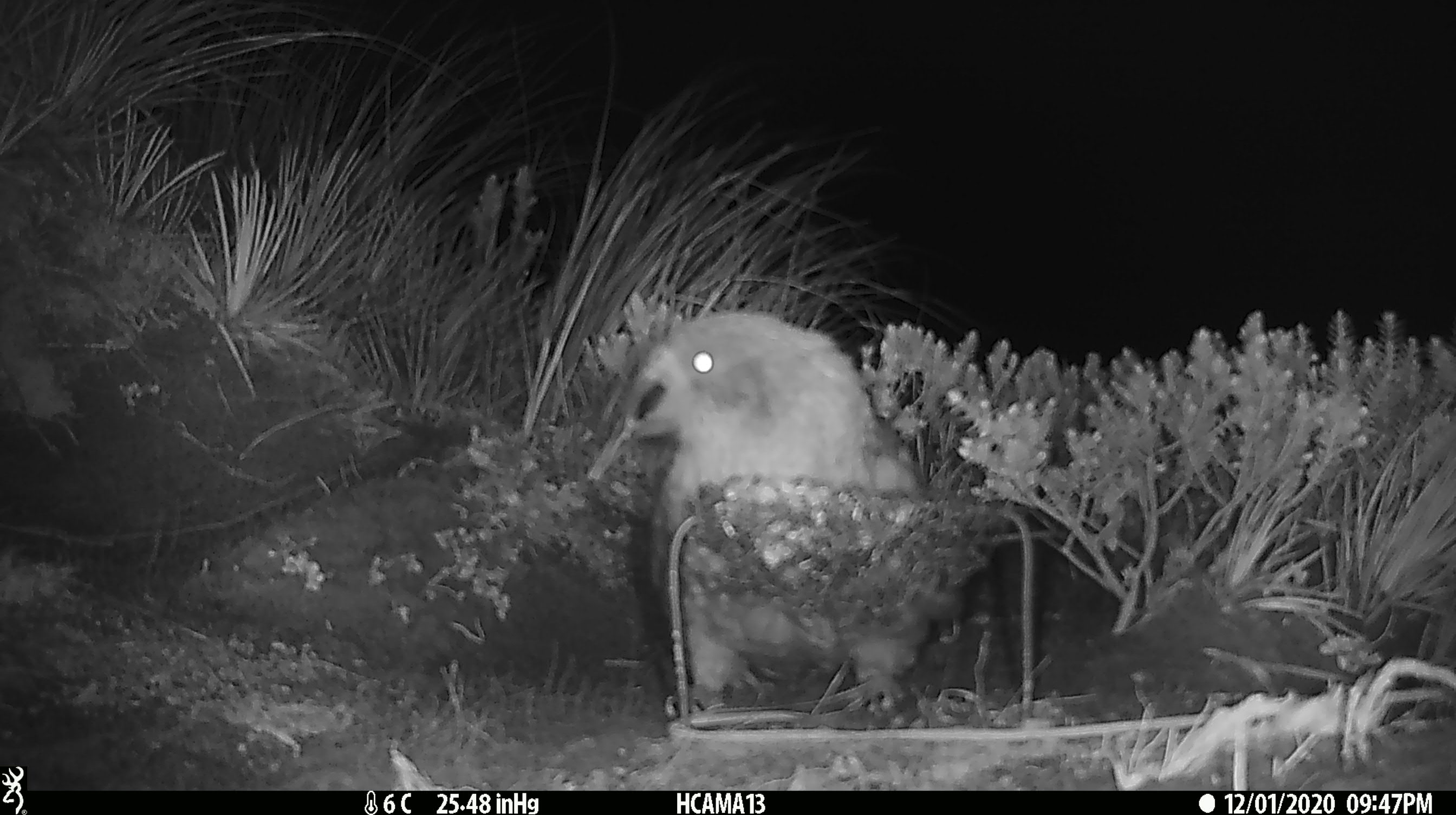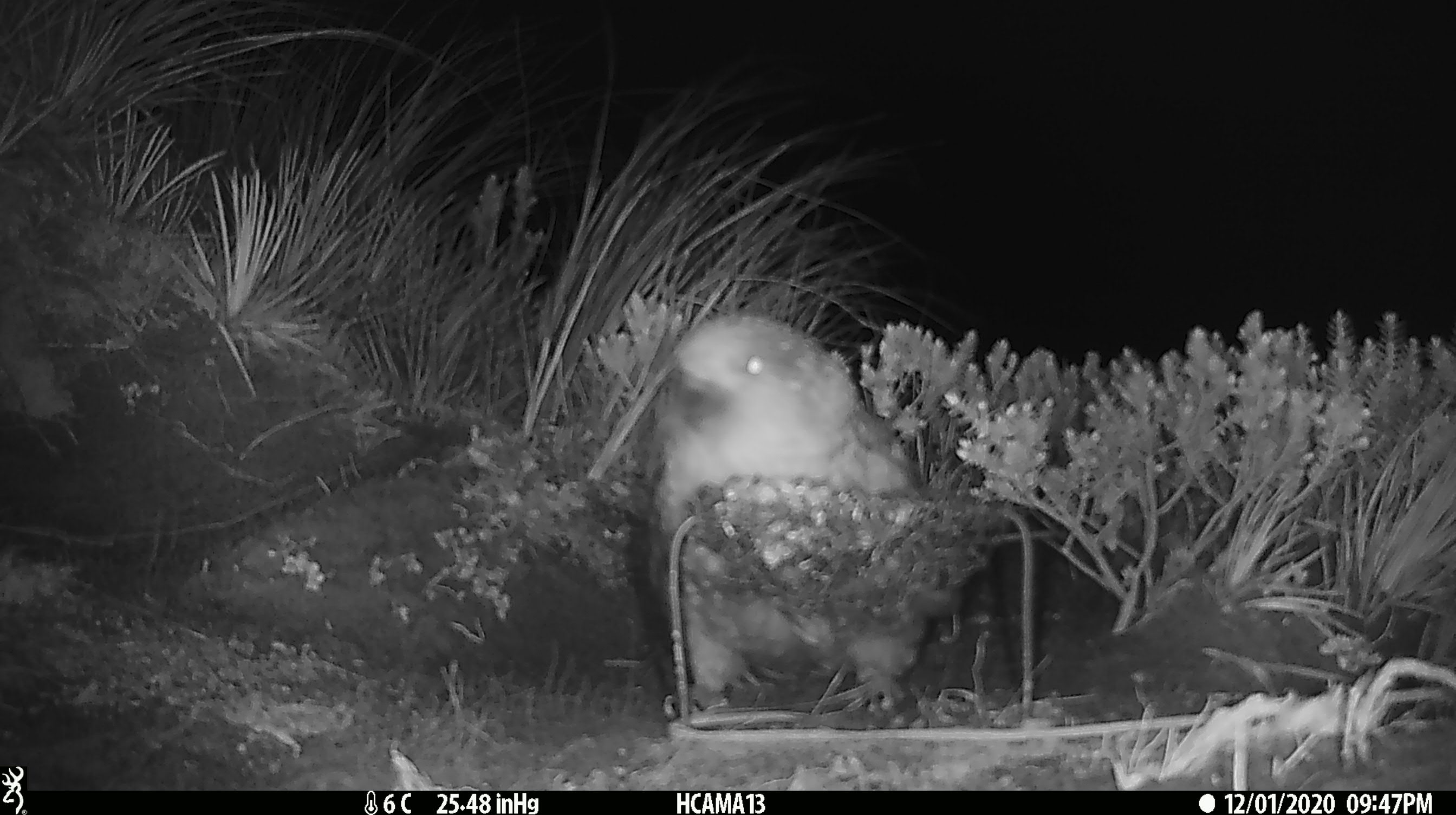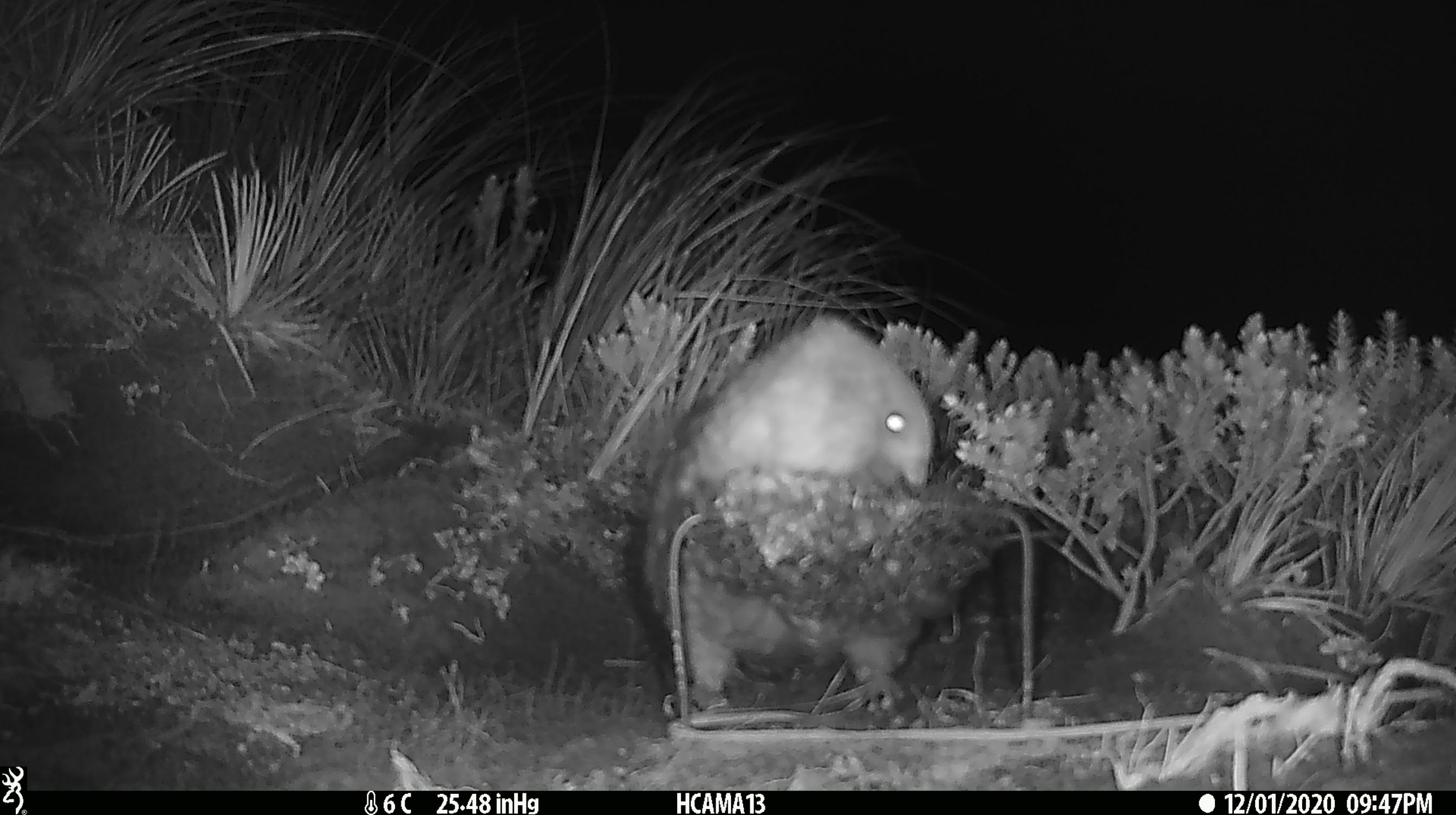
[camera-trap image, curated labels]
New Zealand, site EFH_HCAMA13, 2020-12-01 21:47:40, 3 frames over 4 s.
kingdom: Animalia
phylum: Chordata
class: Aves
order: Psittaciformes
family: Strigopidae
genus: Nestor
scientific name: Nestor notabilis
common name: kea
Kea (Nestor notabilis).